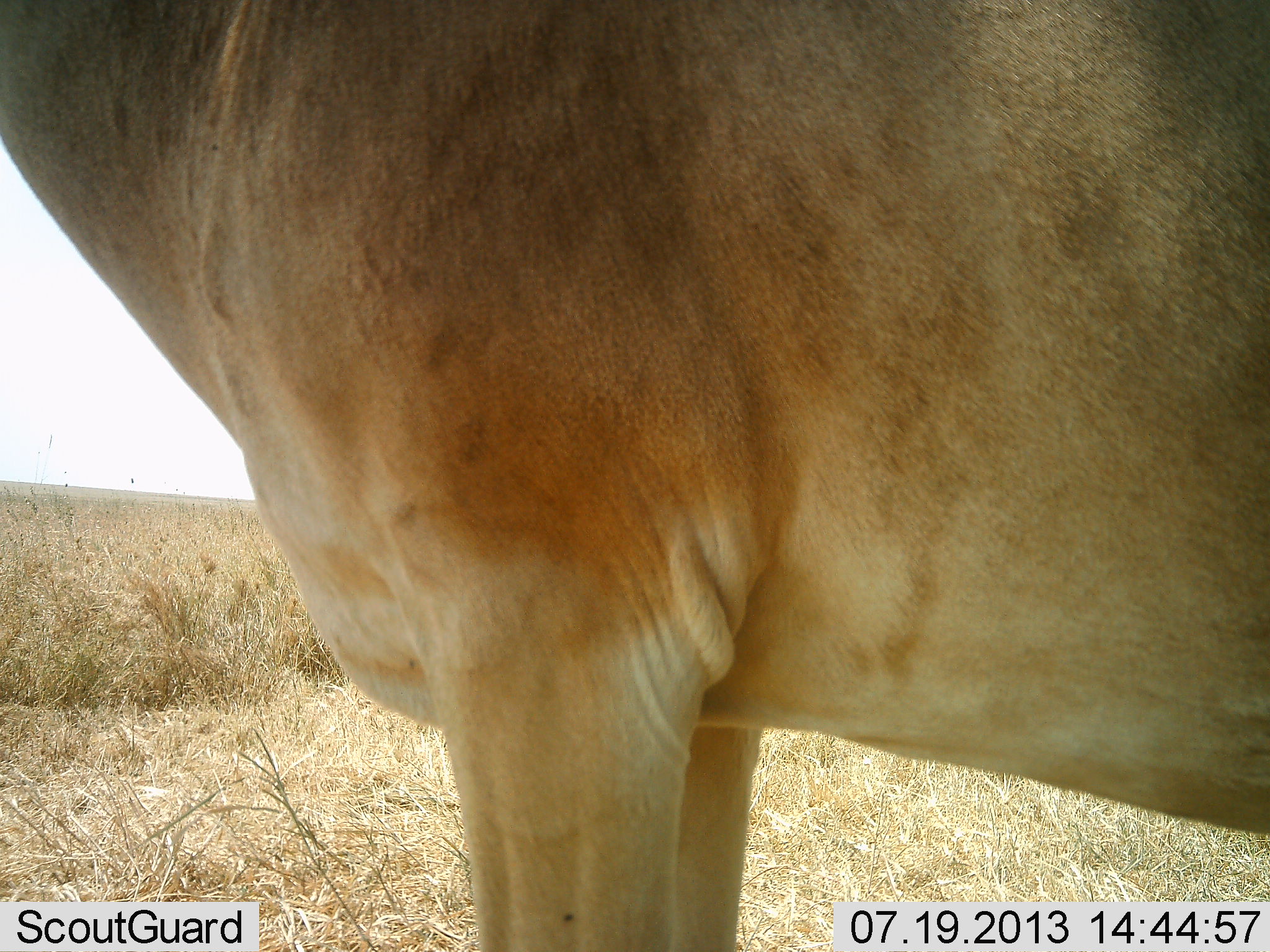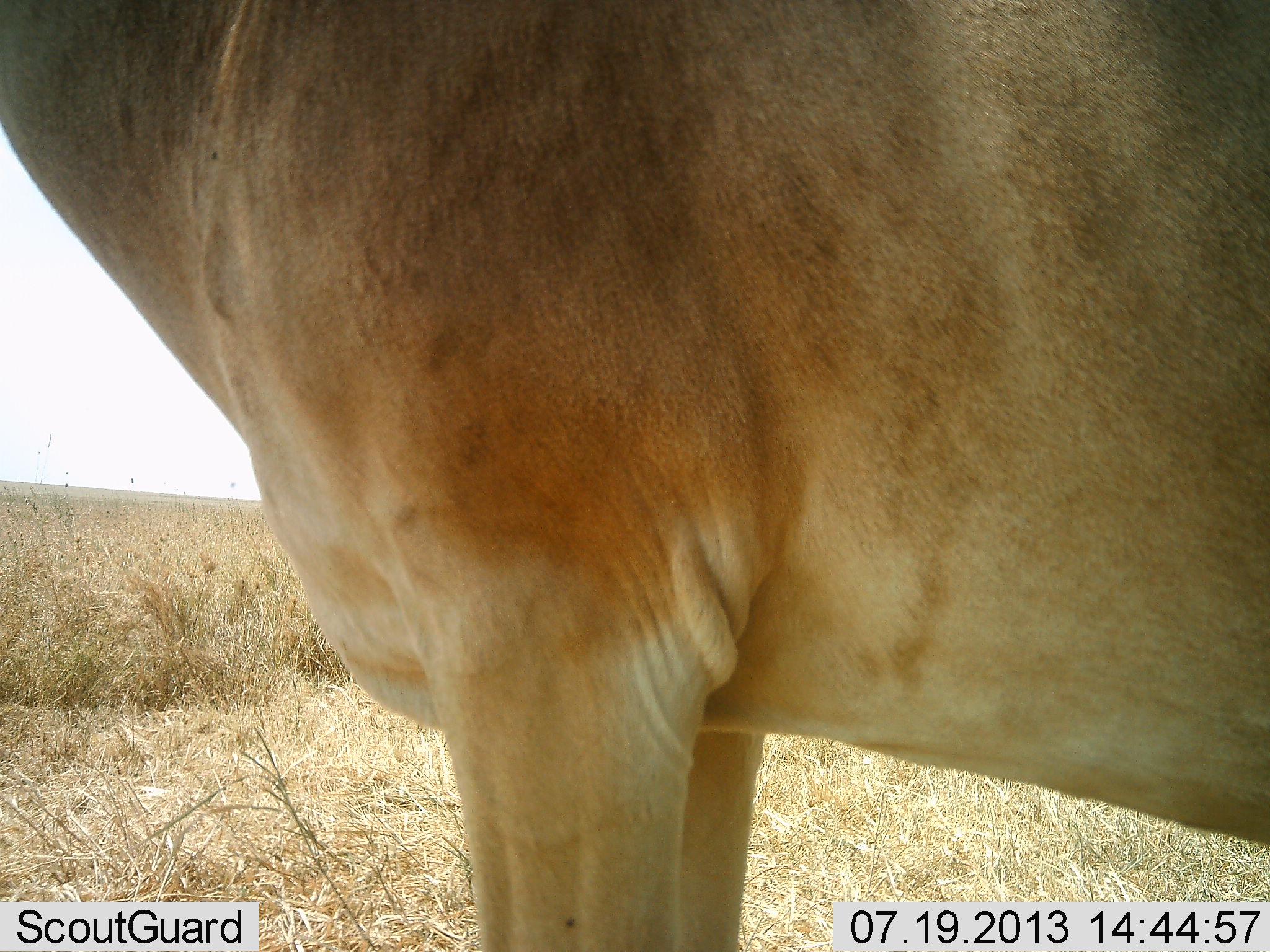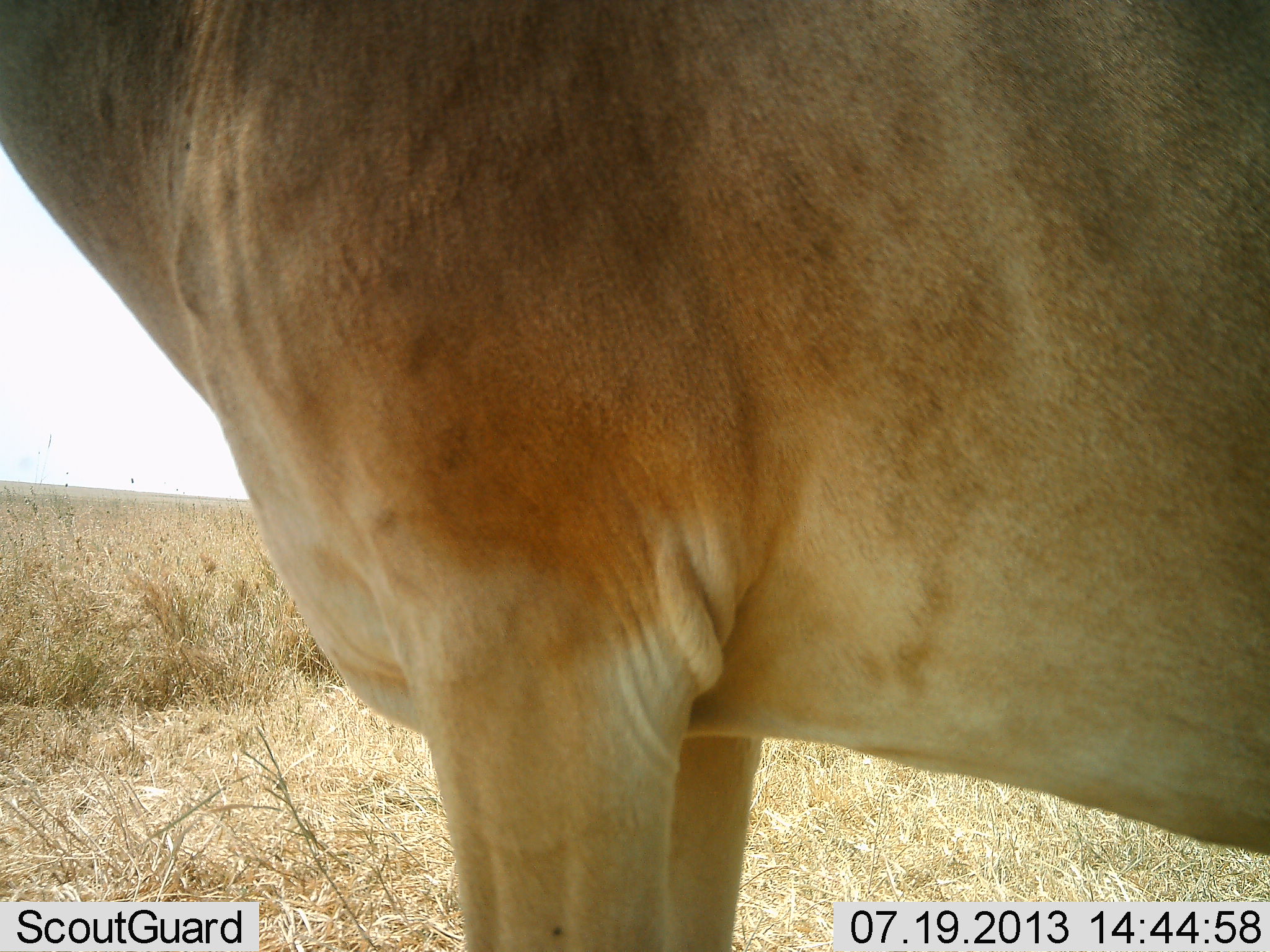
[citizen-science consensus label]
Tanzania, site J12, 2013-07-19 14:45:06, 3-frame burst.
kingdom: Animalia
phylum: Chordata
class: Mammalia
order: Artiodactyla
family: Bovidae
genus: Alcelaphus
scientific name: Alcelaphus buselaphus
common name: hartebeest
Hartebeest (Alcelaphus buselaphus), count 1. Behavior (volunteer vote fractions): standing 93%, resting 0%, moving 7%, interacting 0%. Young present (vote fraction): 7%. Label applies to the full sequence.